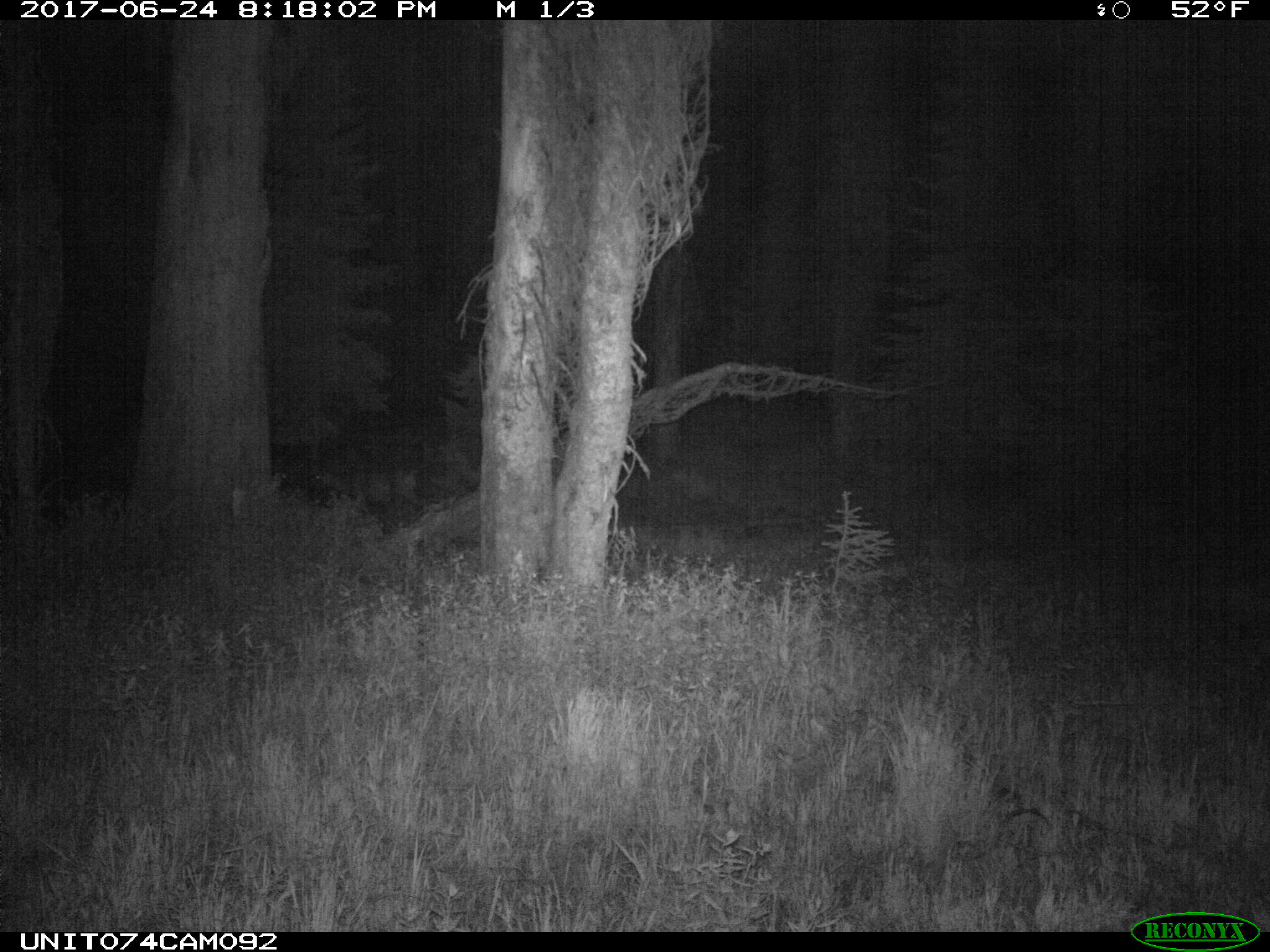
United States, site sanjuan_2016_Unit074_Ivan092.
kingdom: Animalia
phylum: Chordata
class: Mammalia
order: Artiodactyla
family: Cervidae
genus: Odocoileus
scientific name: Odocoileus hemionus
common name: mule deer